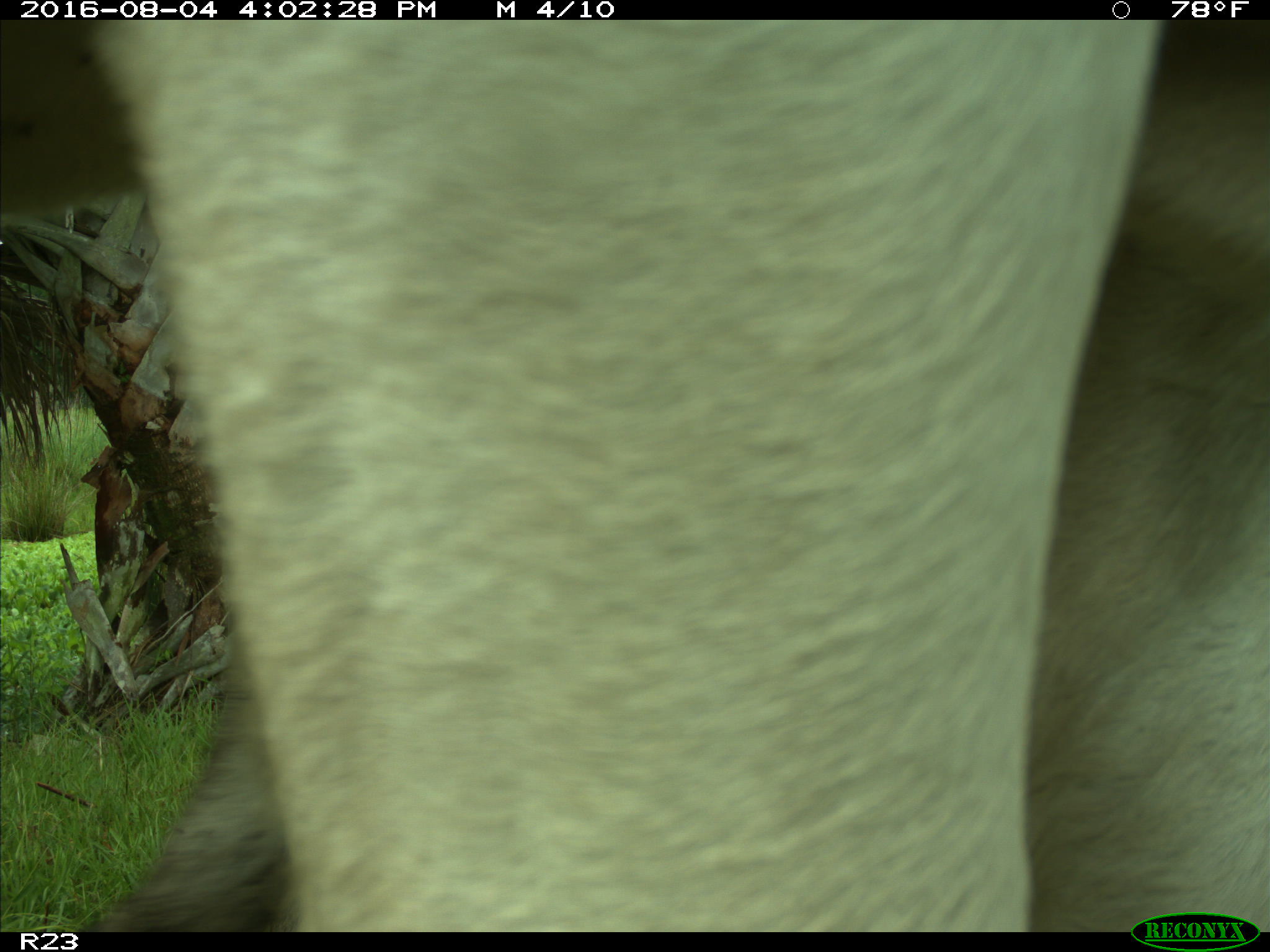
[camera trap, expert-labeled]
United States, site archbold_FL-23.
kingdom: Animalia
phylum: Chordata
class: Mammalia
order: Artiodactyla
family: Bovidae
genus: Bos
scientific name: Bos taurus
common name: domestic cow